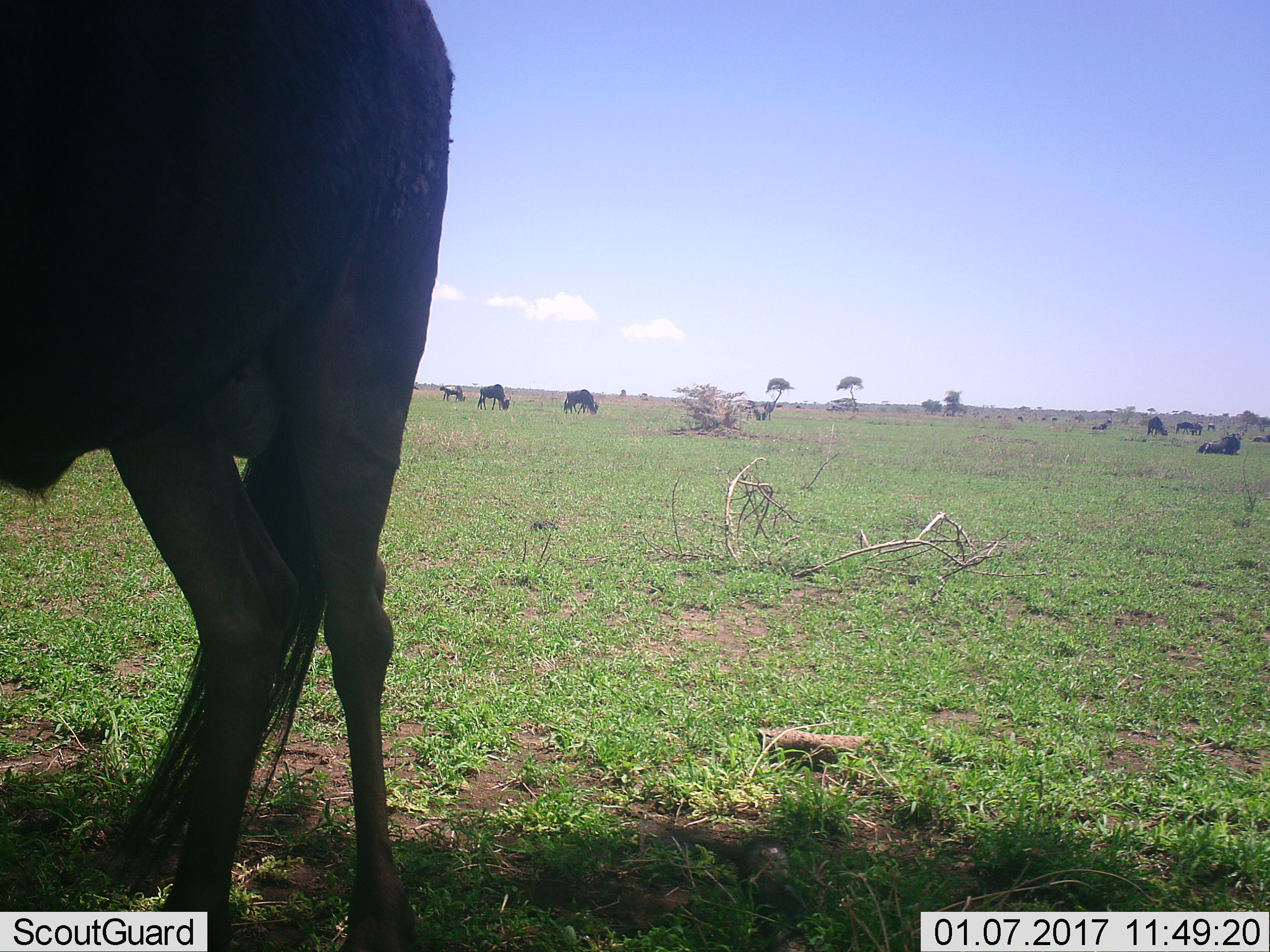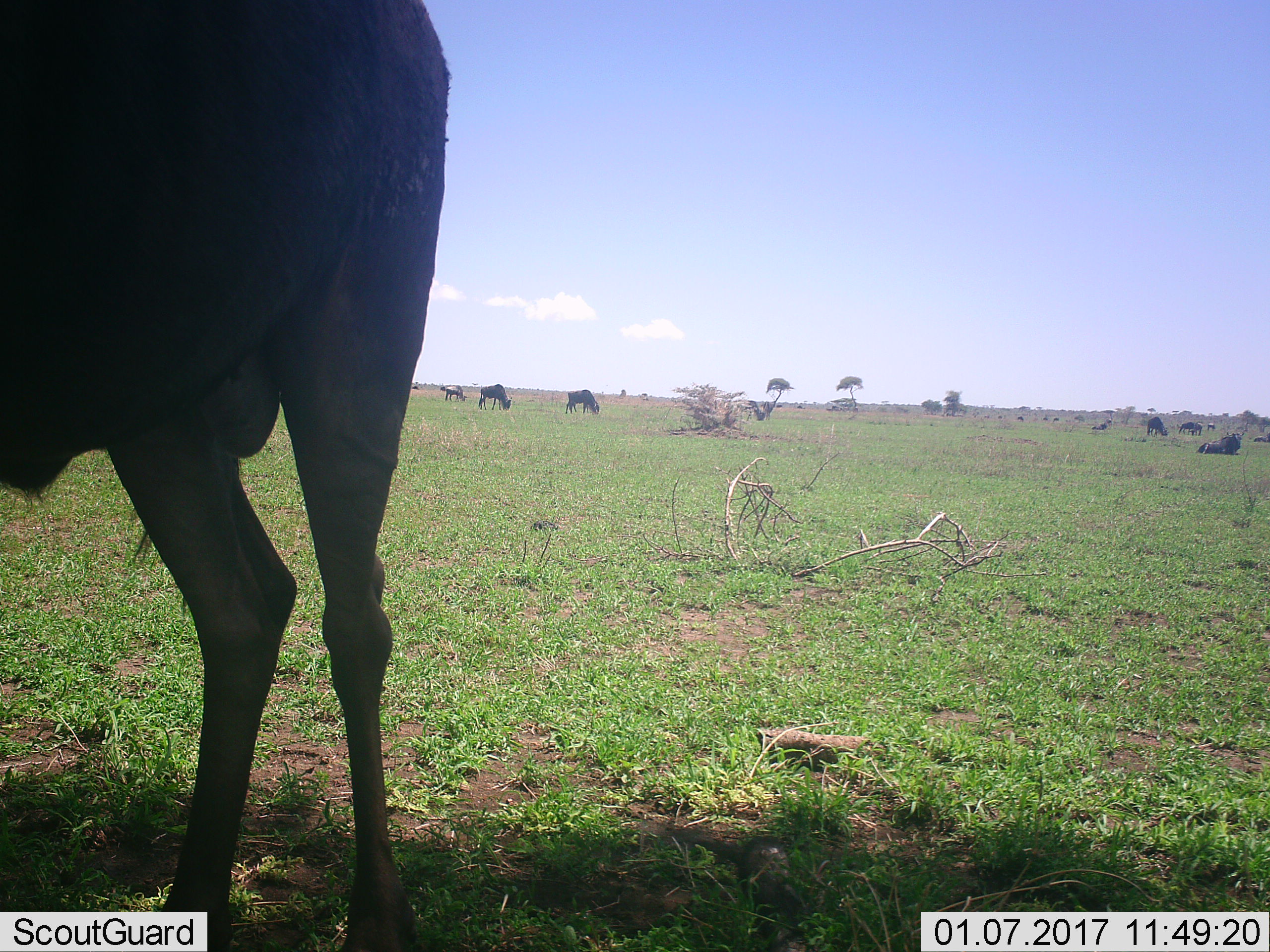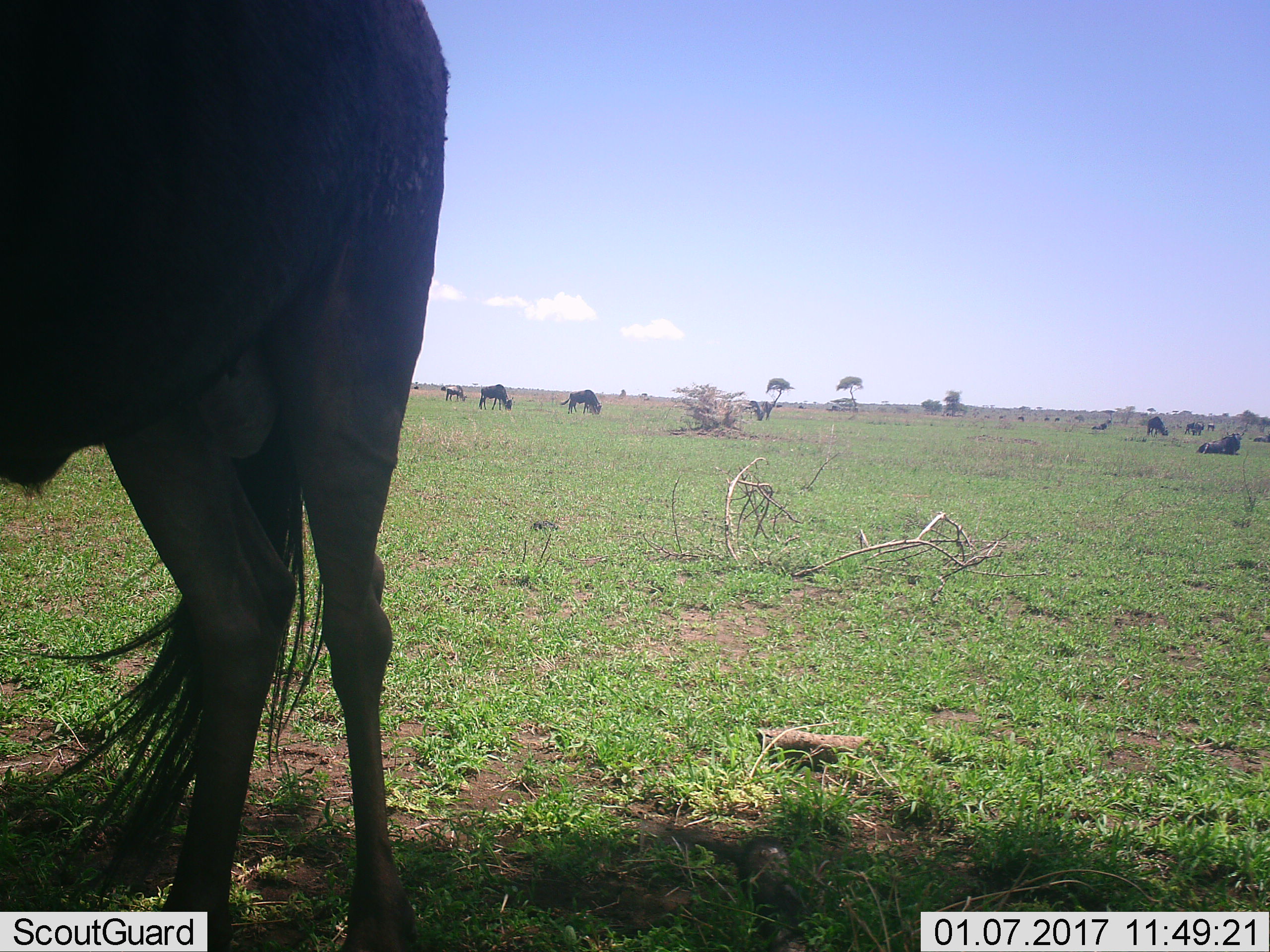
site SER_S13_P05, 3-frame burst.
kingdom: Animalia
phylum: Chordata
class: Mammalia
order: Artiodactyla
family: Bovidae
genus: Connochaetes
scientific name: Connochaetes taurinus taurinus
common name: blue wildebeest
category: wildebeestblue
Wildebeestblue (blue wildebeest) (Connochaetes taurinus taurinus), count 11-50. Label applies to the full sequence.